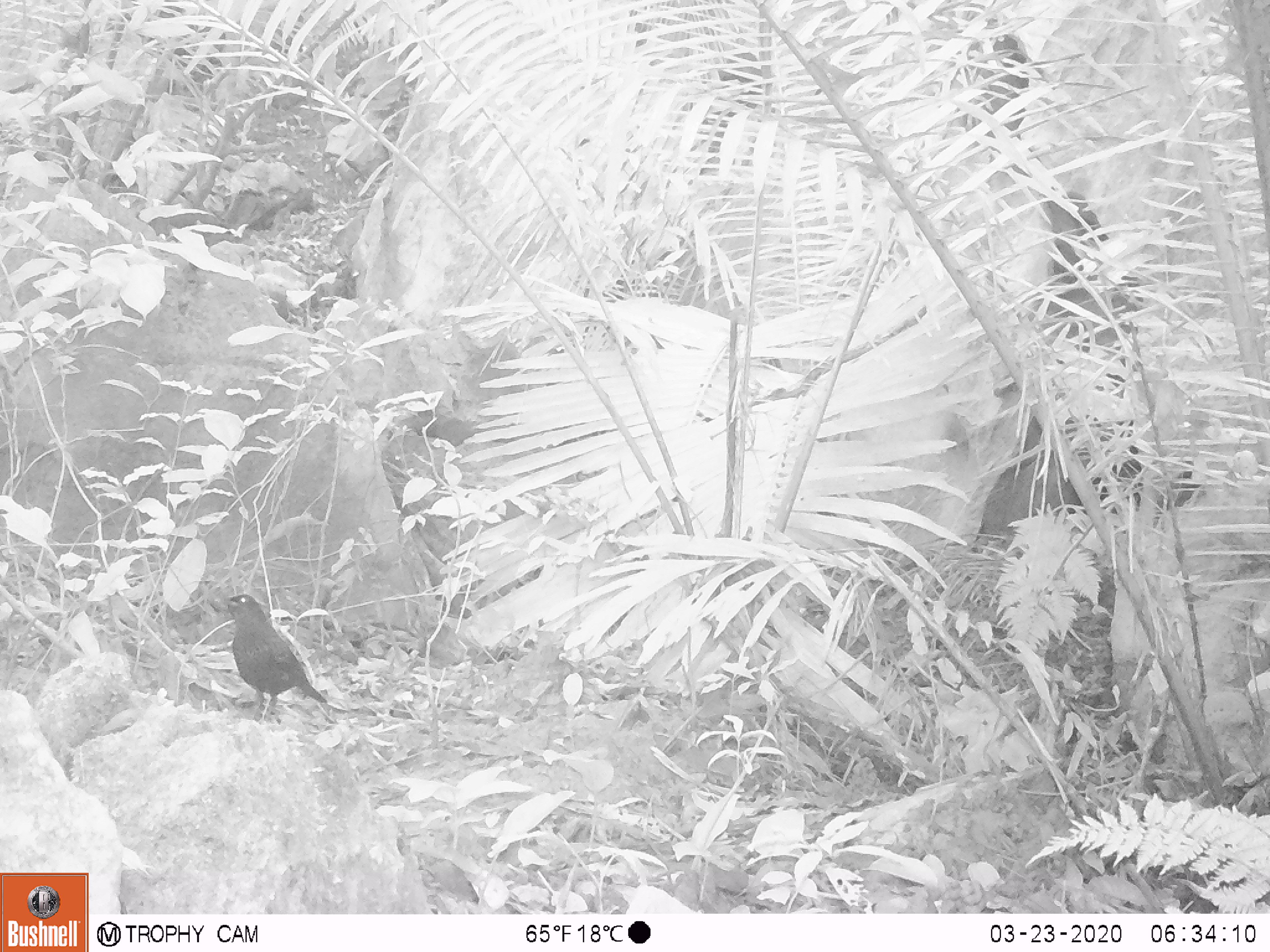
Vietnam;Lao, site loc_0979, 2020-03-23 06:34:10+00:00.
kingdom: Animalia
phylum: Chordata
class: Aves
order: Passeriformes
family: Muscicapidae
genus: Myophonus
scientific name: Myophonus caeruleus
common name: blue whistling thrush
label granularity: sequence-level